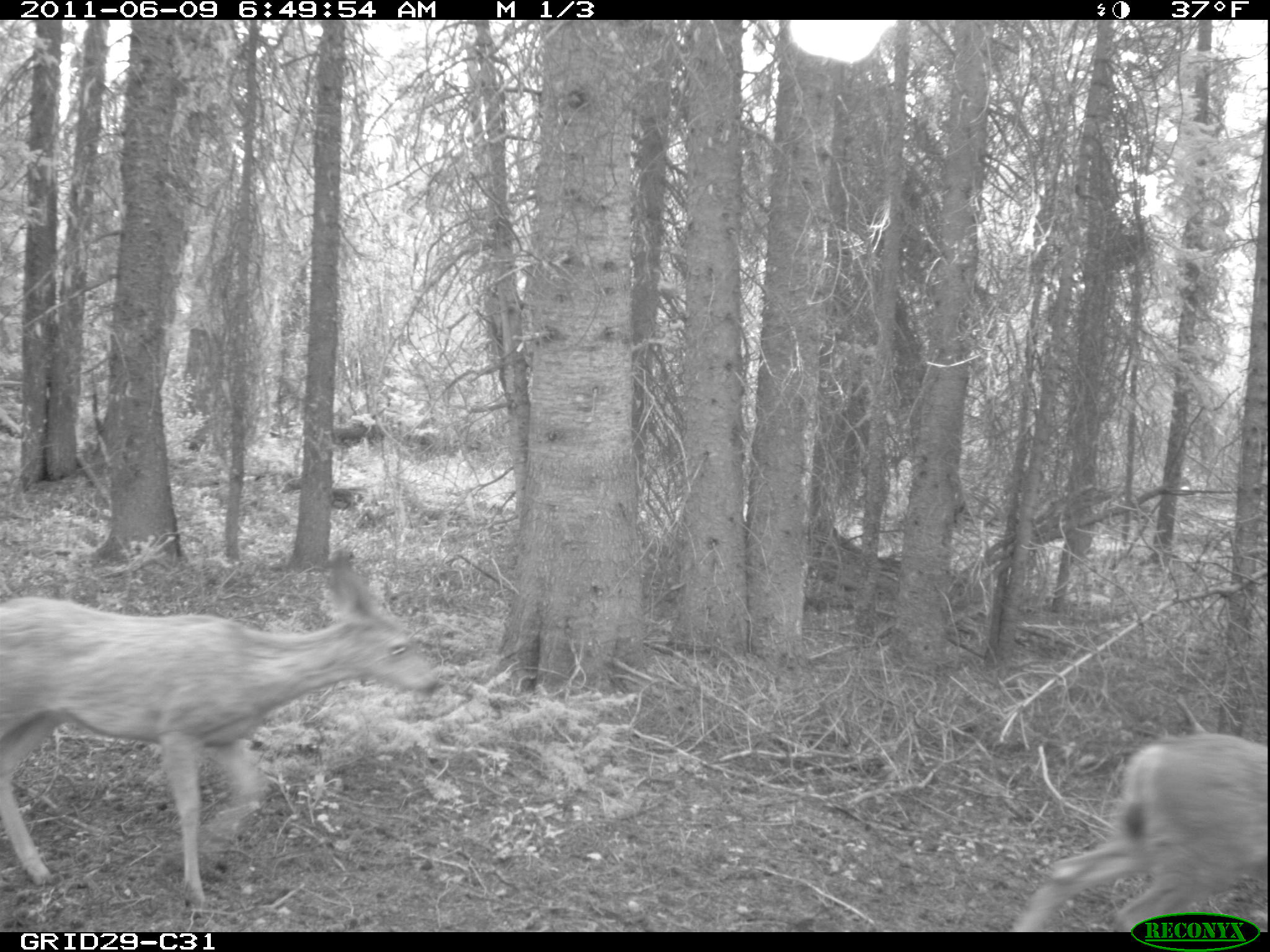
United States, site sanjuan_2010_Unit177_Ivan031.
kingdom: Animalia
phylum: Chordata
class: Mammalia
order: Artiodactyla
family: Cervidae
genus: Odocoileus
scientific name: Odocoileus hemionus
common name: mule deer